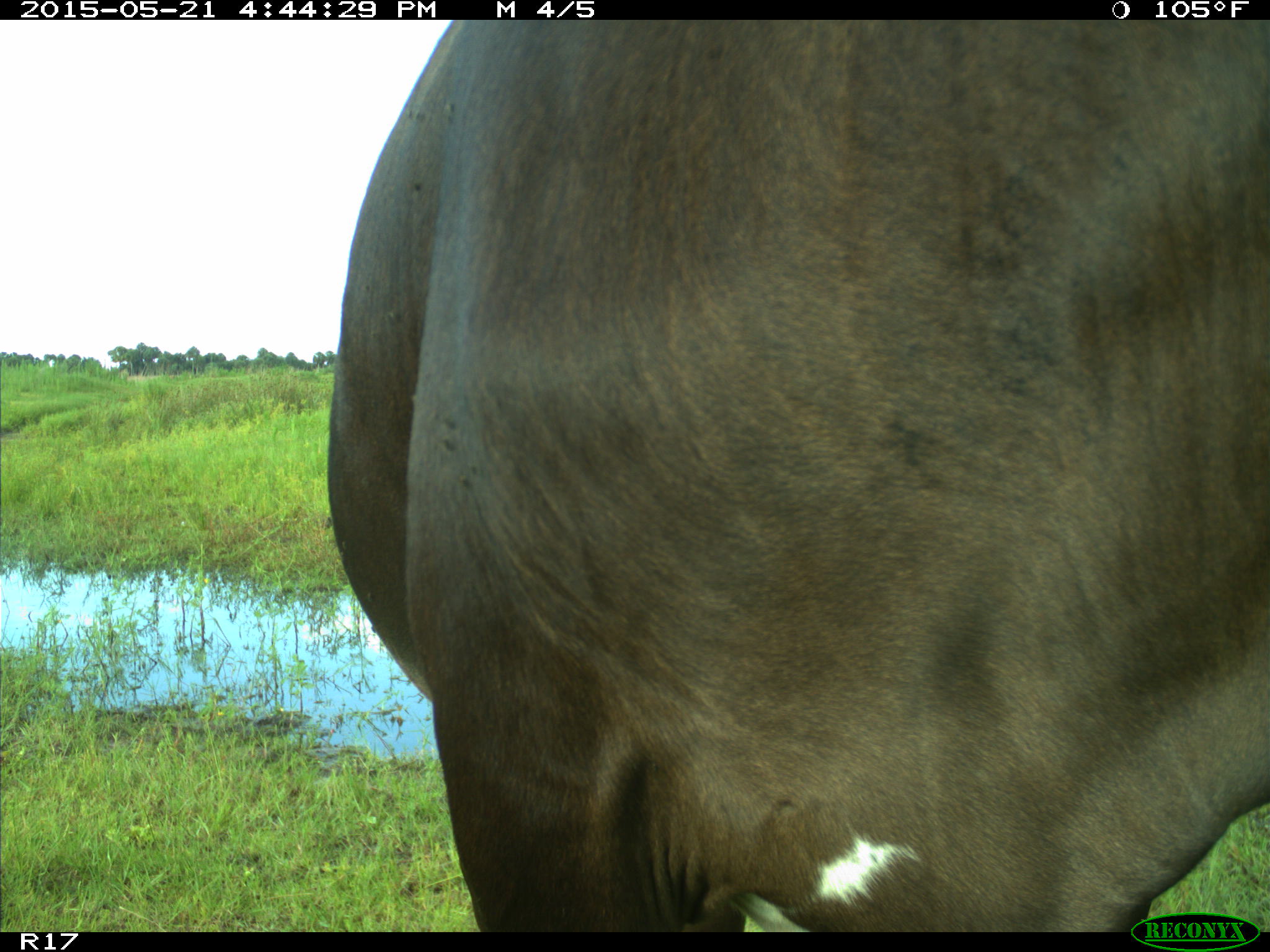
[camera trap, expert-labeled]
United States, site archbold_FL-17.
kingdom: Animalia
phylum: Chordata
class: Mammalia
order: Artiodactyla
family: Bovidae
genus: Bos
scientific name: Bos taurus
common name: domestic cow